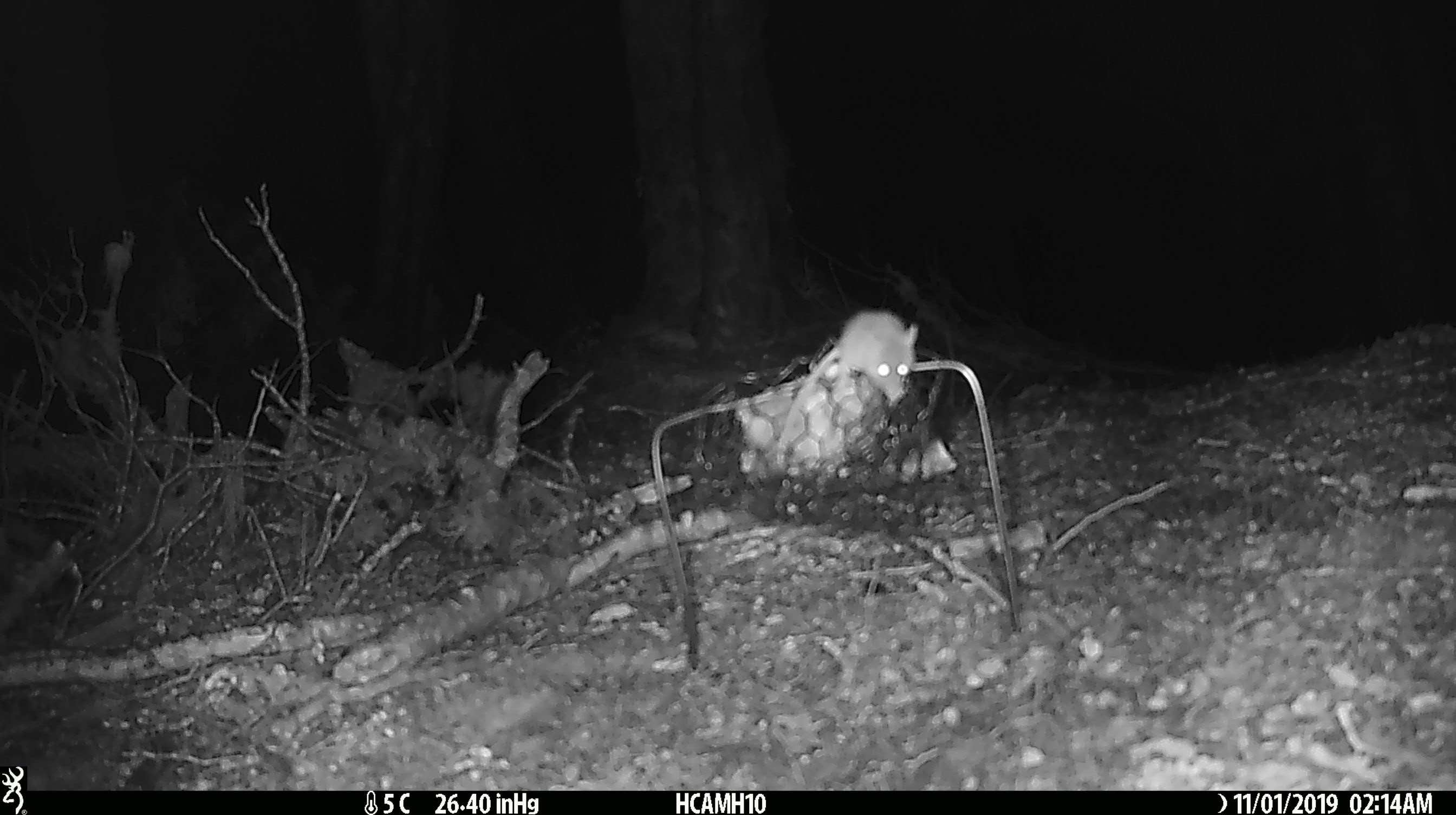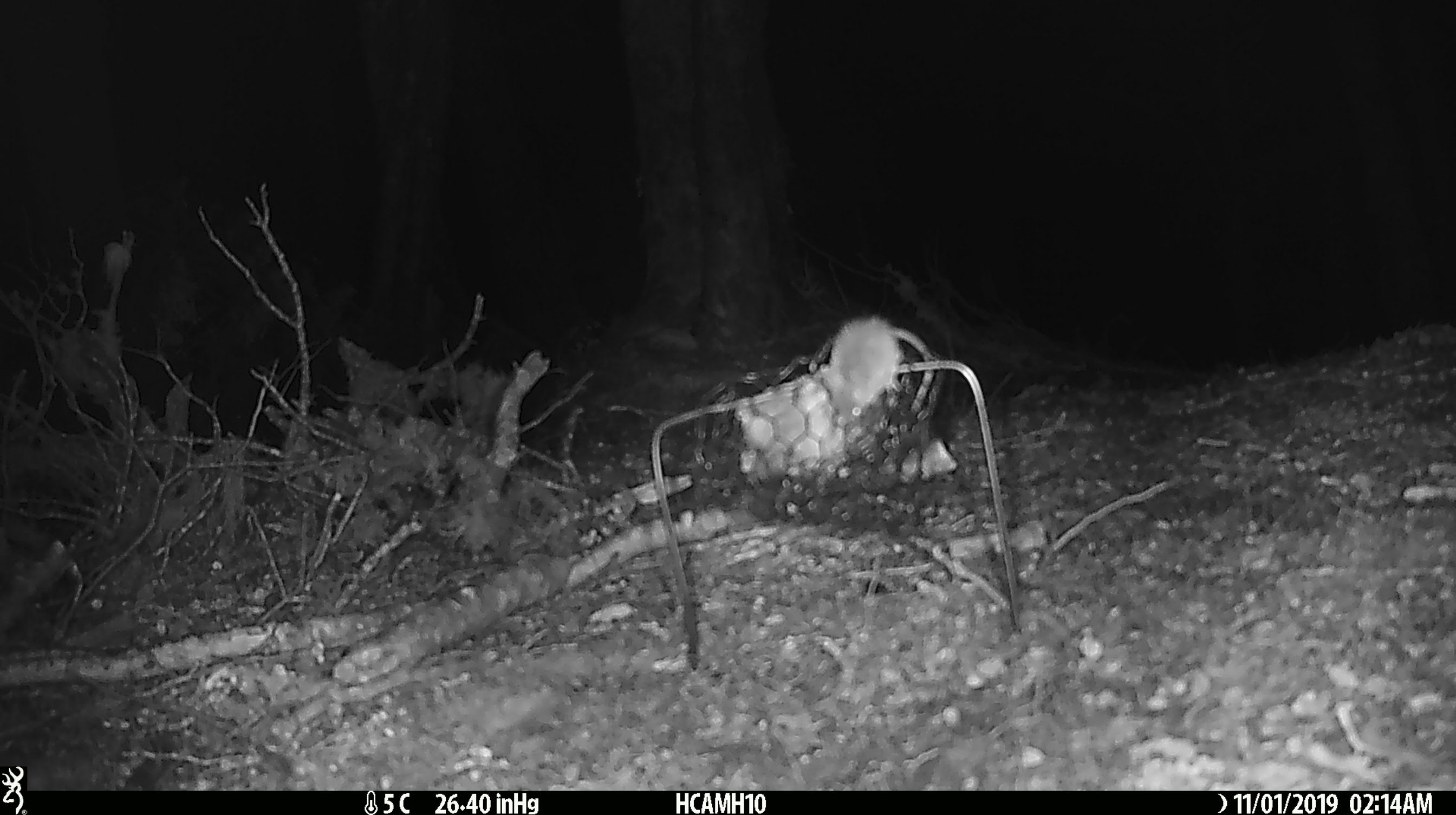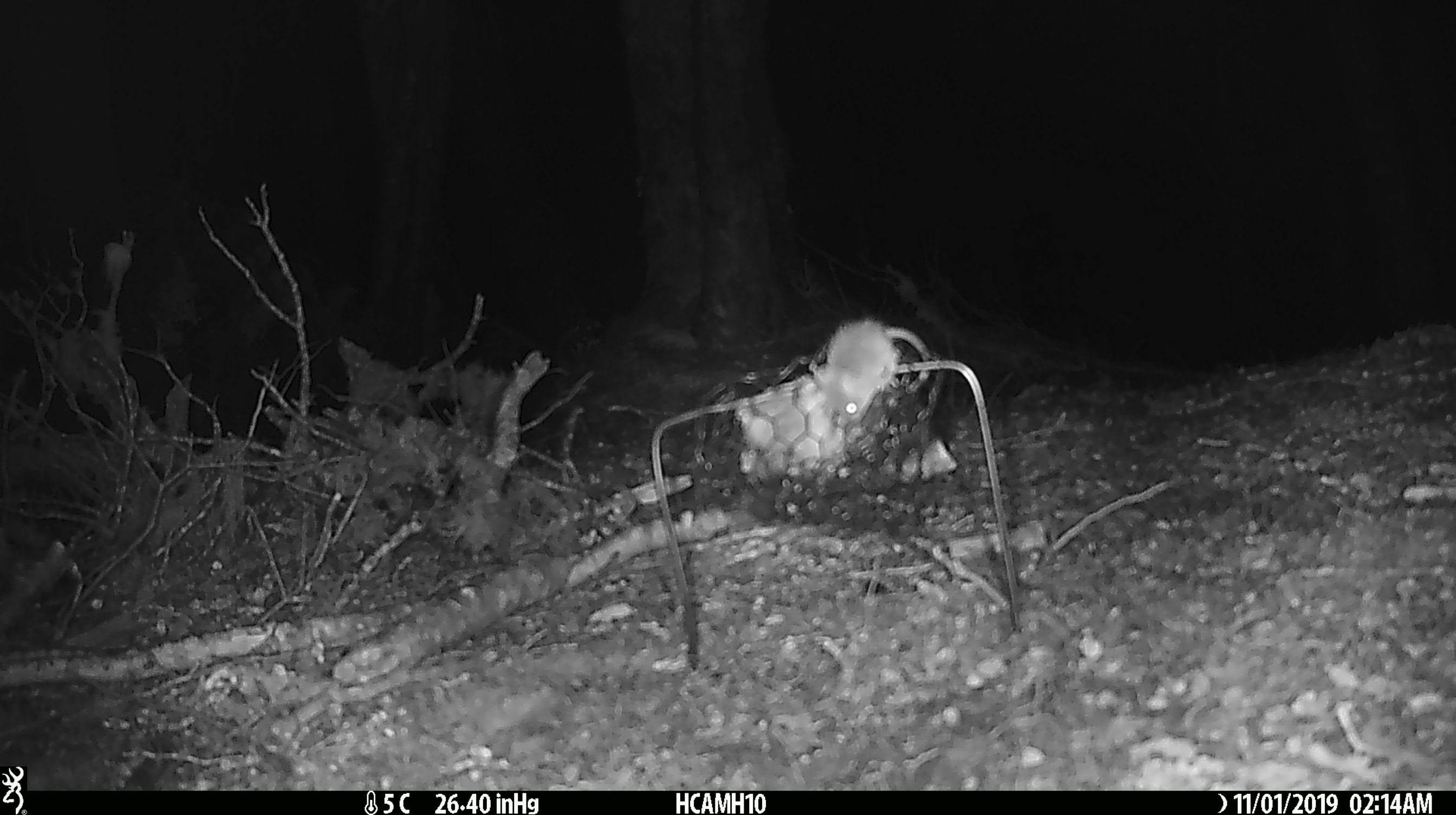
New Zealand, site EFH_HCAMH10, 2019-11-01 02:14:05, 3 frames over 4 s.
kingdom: Animalia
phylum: Chordata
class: Mammalia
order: Rodentia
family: Muridae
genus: Mus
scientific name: Mus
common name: mouse